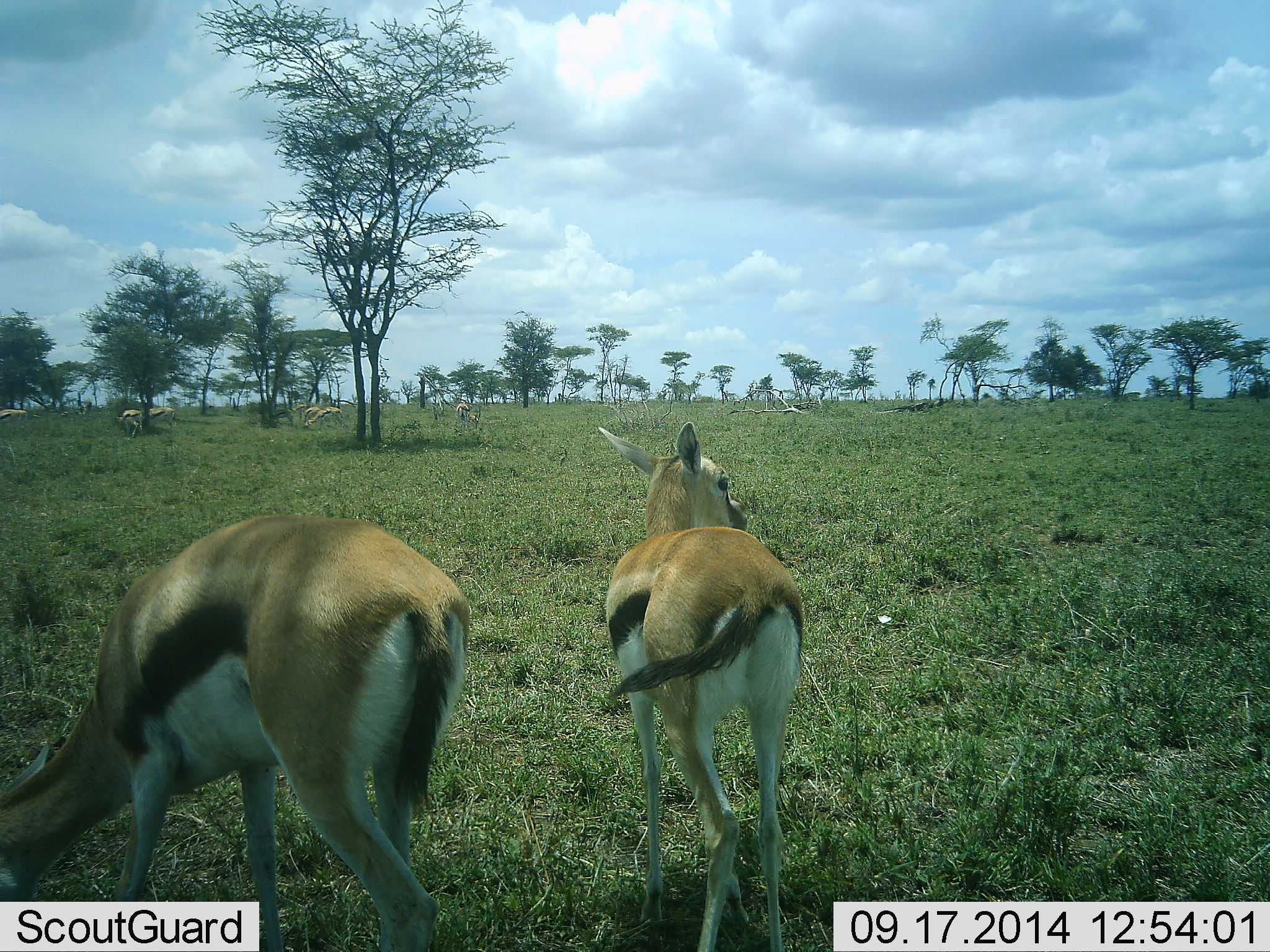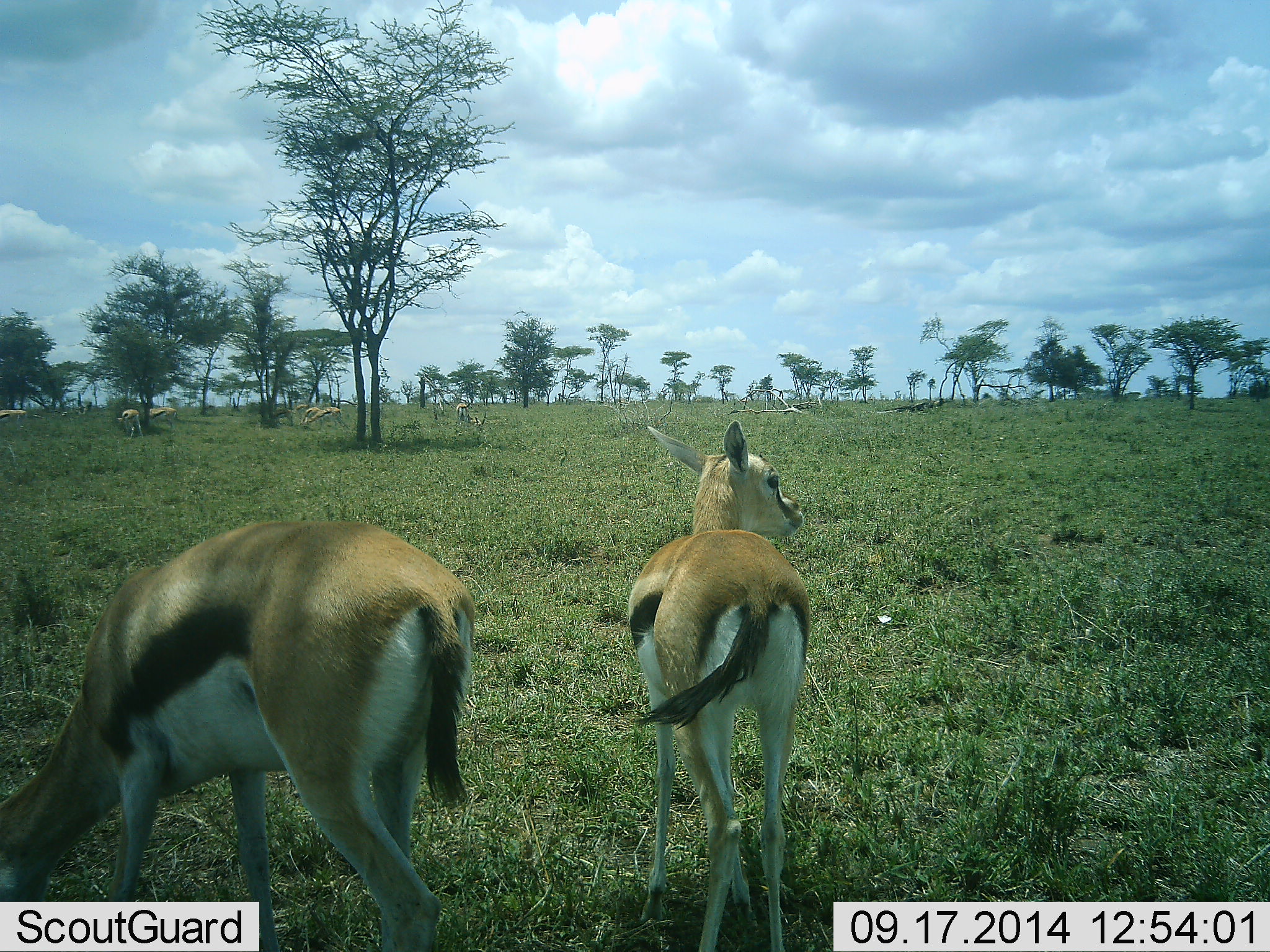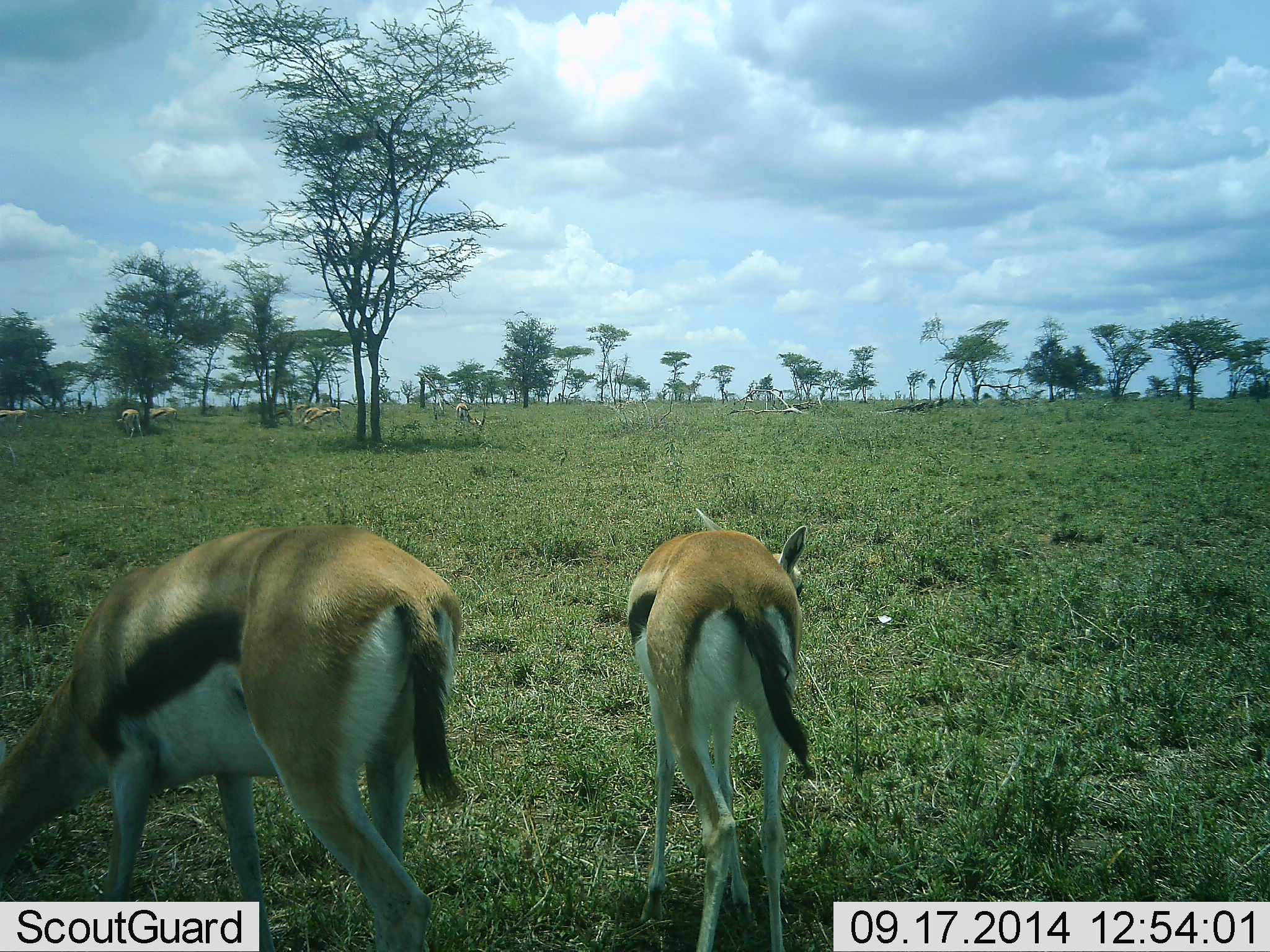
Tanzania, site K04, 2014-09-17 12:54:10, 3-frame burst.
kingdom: Animalia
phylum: Chordata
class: Mammalia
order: Artiodactyla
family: Bovidae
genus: Eudorcas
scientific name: Eudorcas thomsonii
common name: thomson's gazelle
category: gazellethomsons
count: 7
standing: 50%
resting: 0%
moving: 0%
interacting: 10%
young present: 10%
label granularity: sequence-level